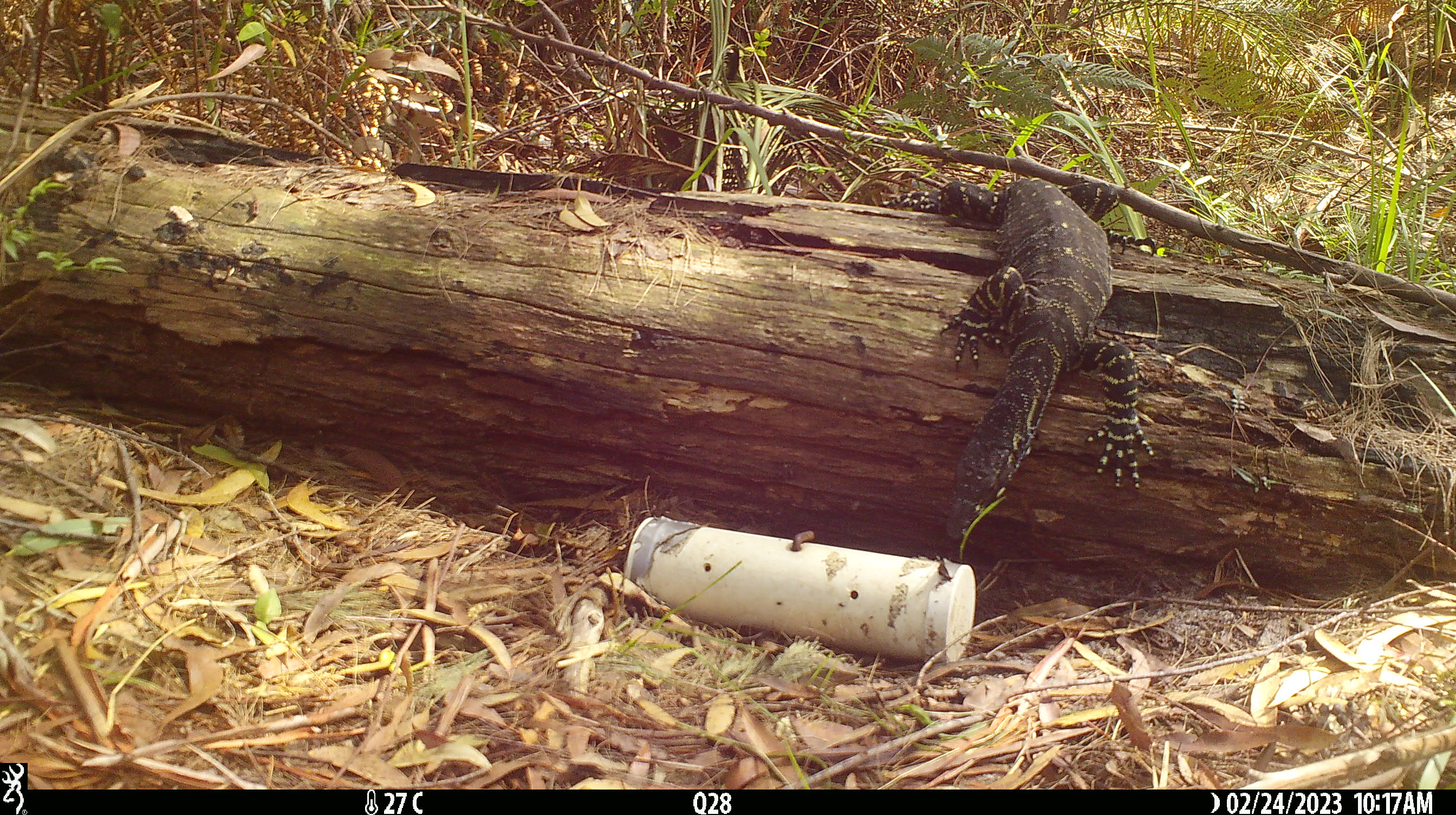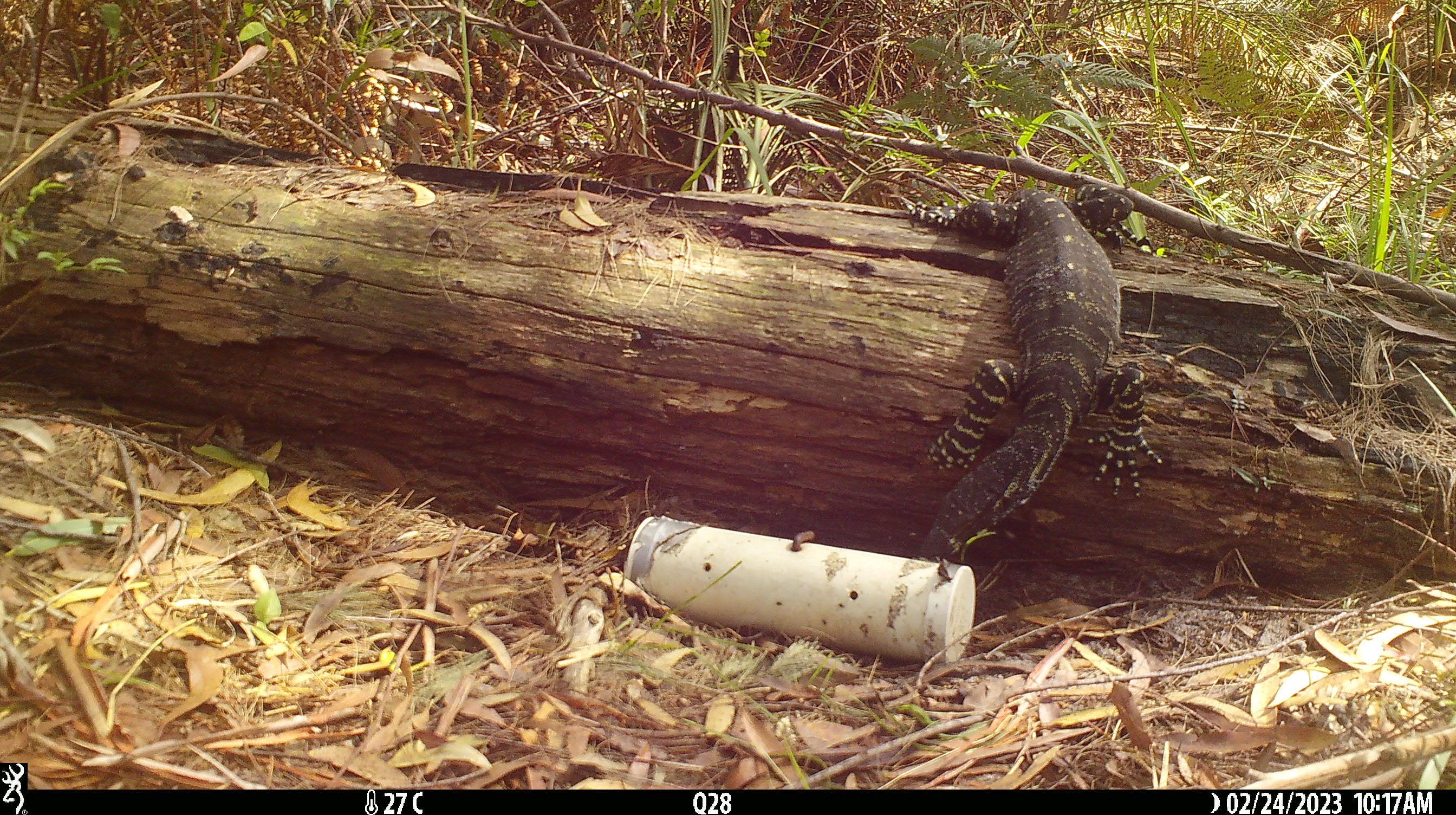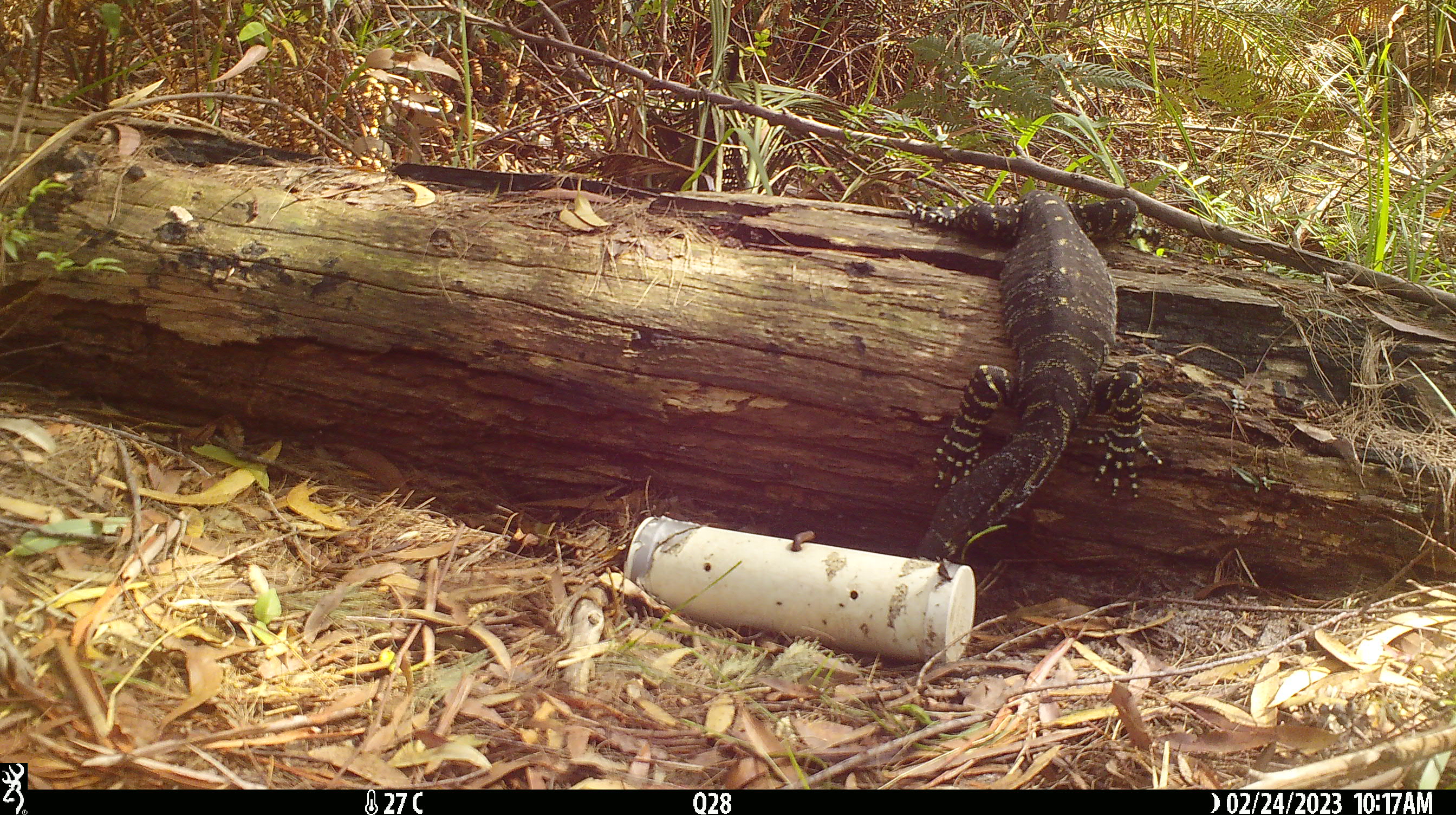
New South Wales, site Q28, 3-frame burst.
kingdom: Animalia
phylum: Chordata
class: Reptilia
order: Squamata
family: Varanidae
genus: Varanus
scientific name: Varanus varius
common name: lace monitor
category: goanna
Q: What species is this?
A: Goanna (lace monitor) (Varanus varius).